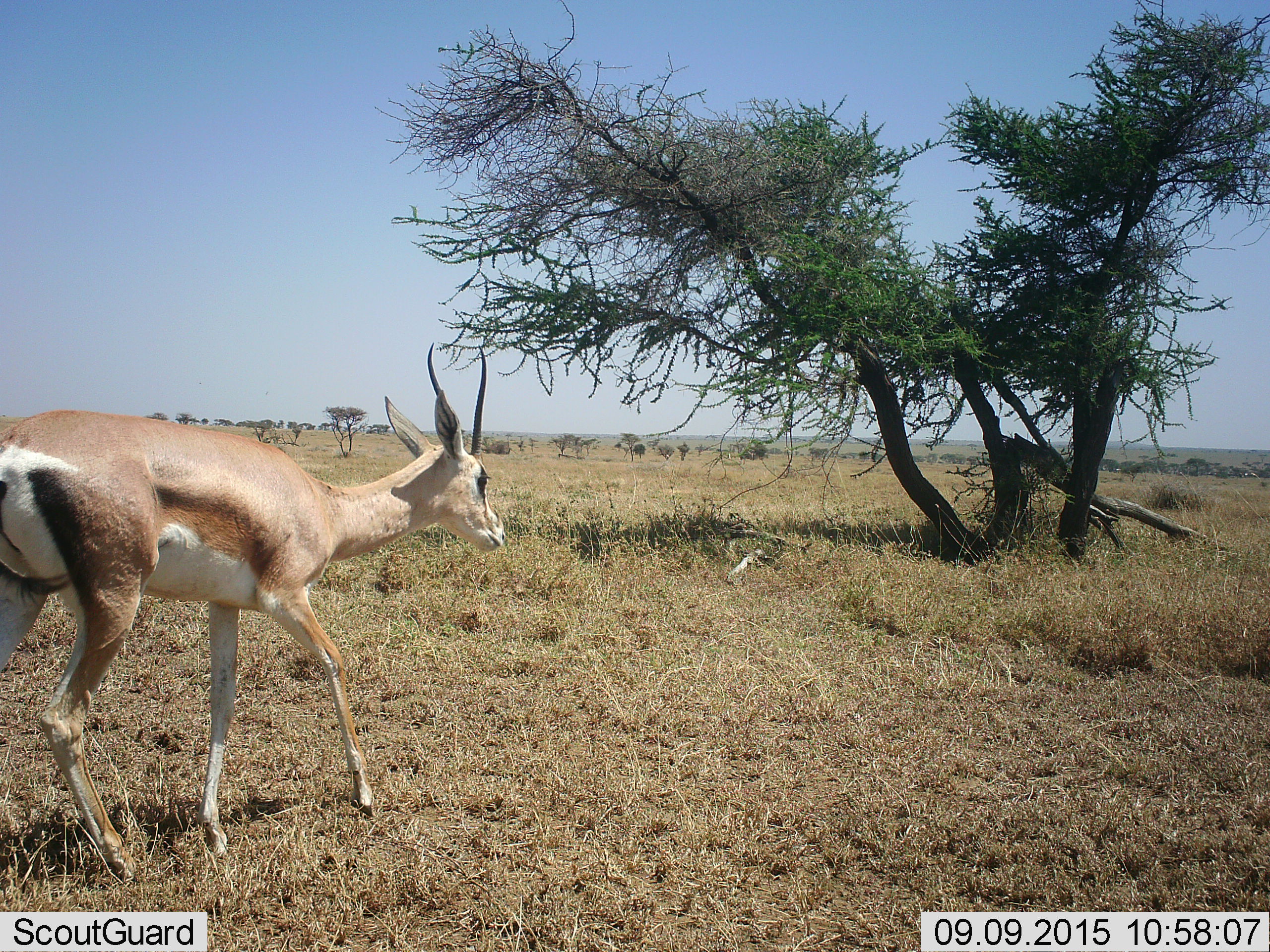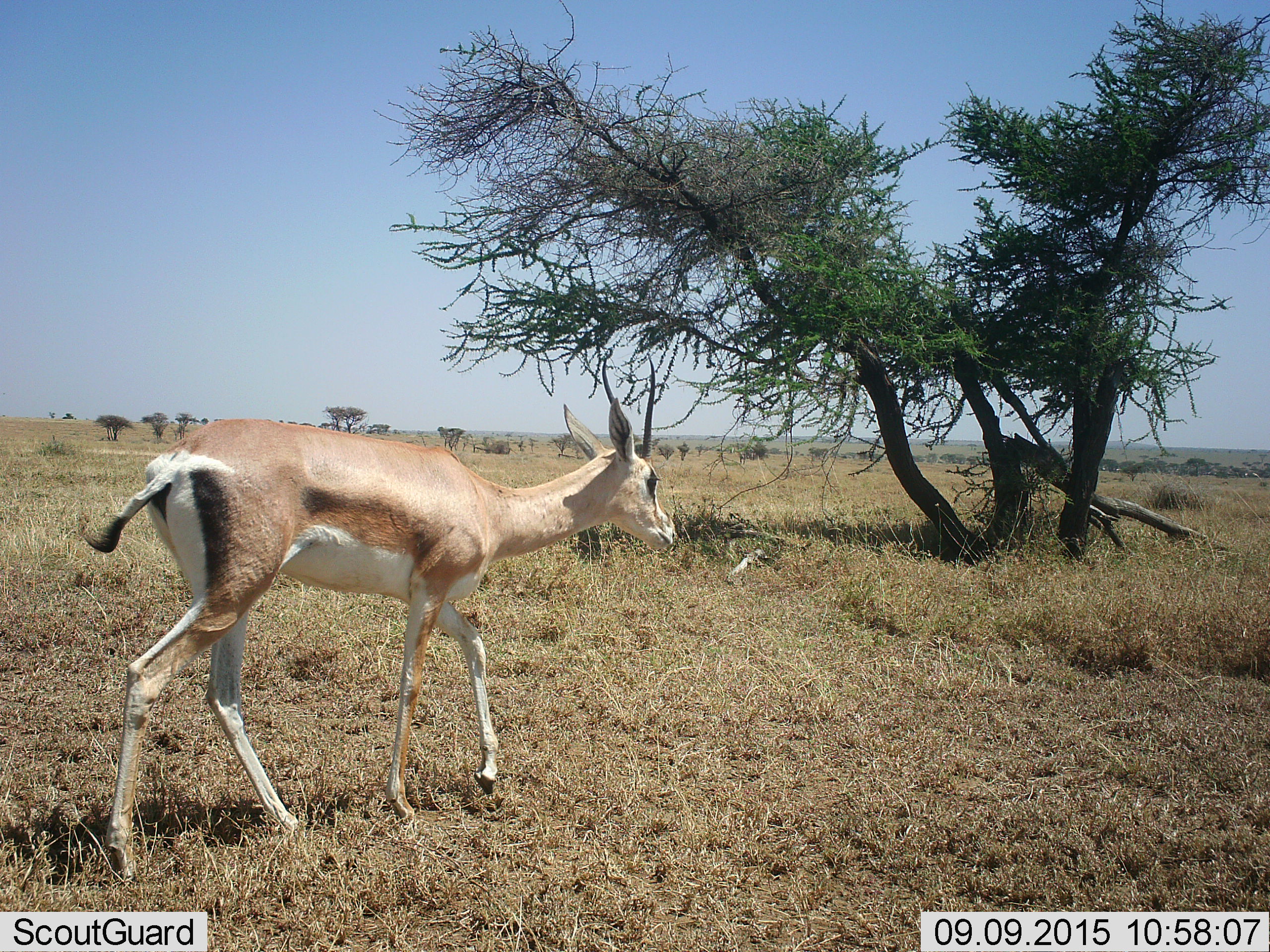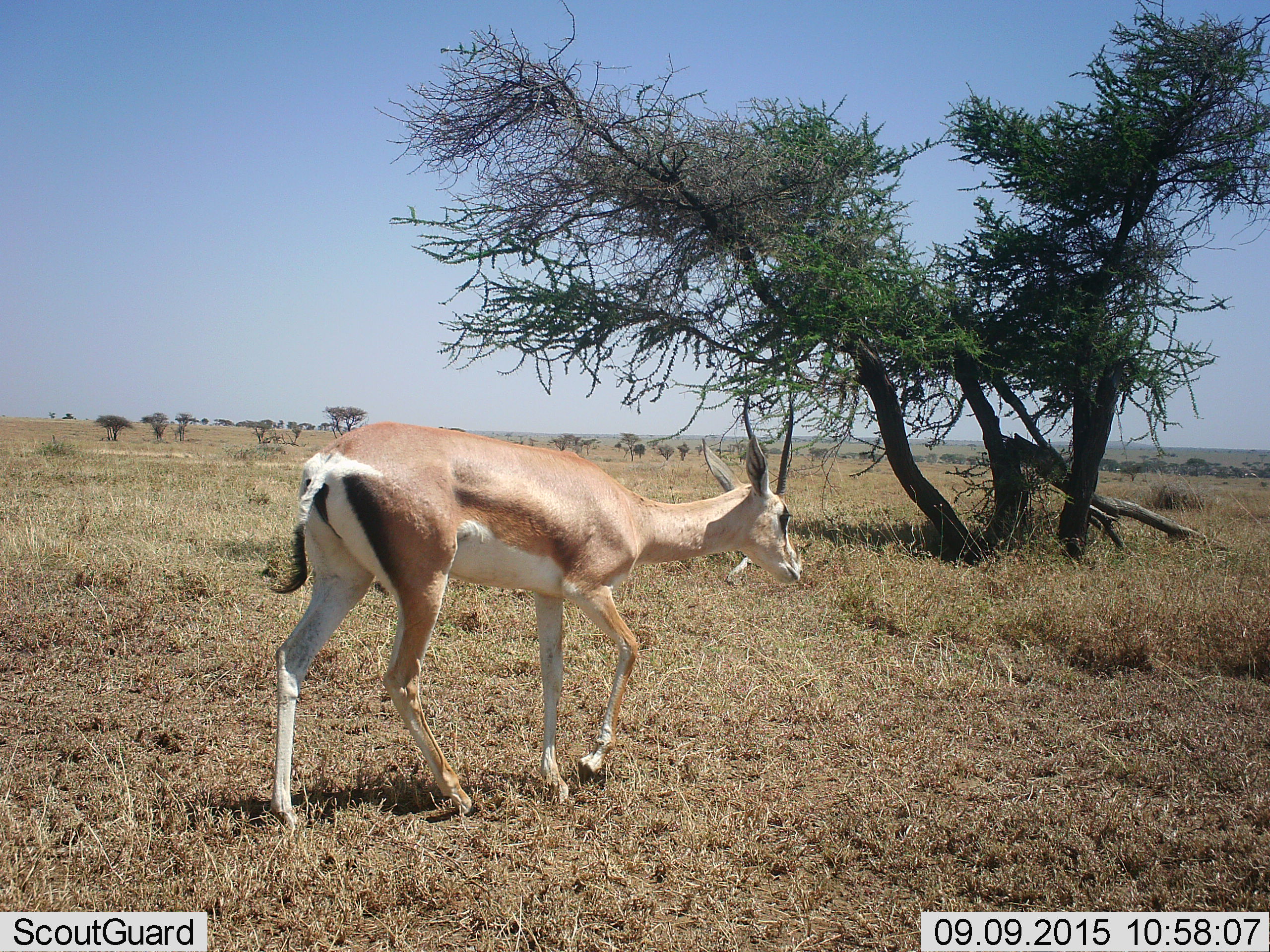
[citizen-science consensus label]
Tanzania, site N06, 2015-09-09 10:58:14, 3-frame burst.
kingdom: Animalia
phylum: Chordata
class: Mammalia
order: Artiodactyla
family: Bovidae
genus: Nanger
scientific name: Nanger granti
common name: grant's gazelle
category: gazellegrants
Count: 1.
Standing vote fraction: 20%.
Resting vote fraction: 0%.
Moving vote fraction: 80%.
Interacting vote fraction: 0%.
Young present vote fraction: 0%.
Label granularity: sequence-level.